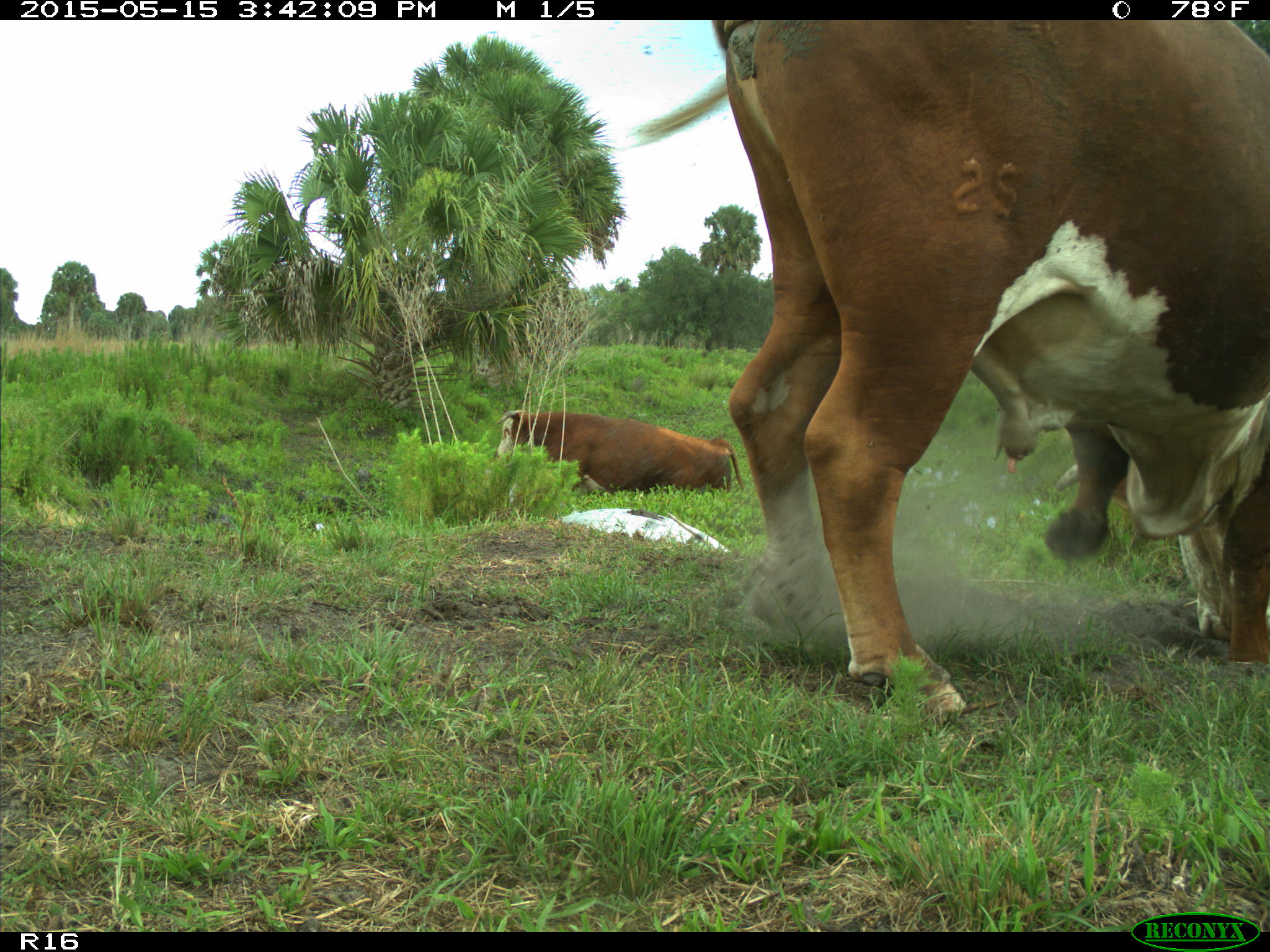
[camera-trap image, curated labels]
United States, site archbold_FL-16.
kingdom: Animalia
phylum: Chordata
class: Mammalia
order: Artiodactyla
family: Bovidae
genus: Bos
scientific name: Bos taurus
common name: domestic cow